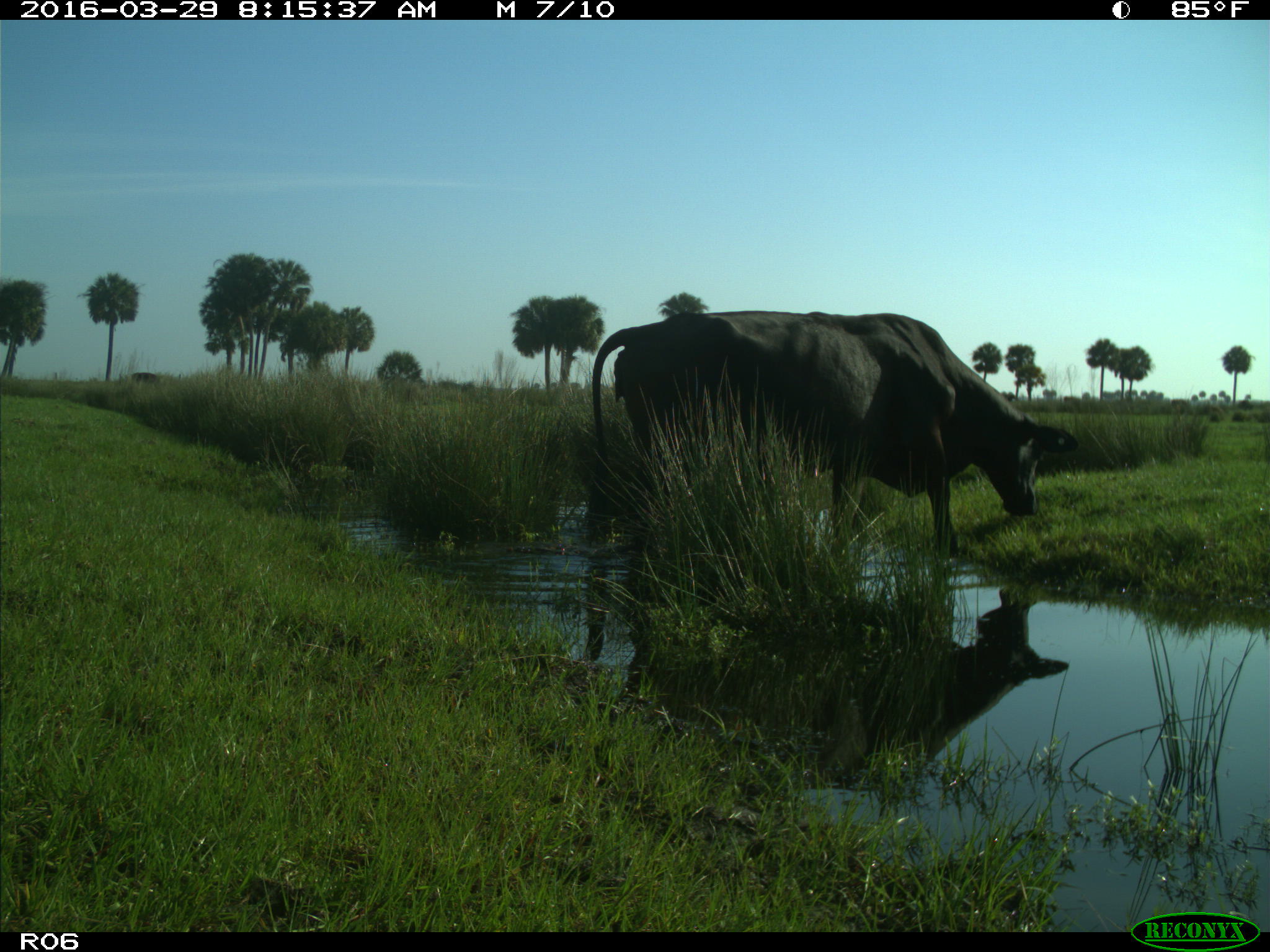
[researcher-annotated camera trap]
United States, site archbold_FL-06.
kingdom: Animalia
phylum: Chordata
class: Mammalia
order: Artiodactyla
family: Bovidae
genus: Bos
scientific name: Bos taurus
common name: domestic cow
Bos taurus (domestic cow).